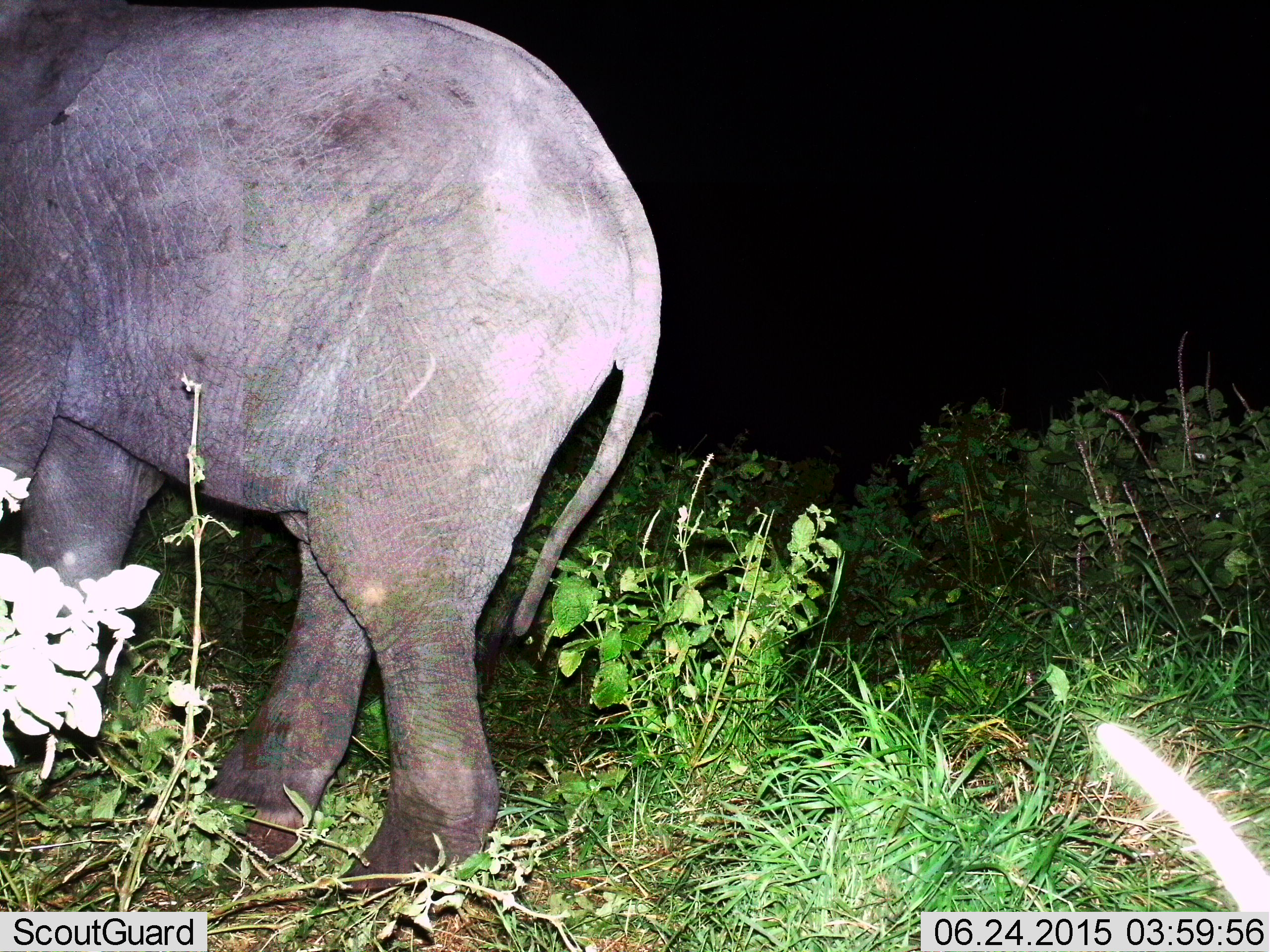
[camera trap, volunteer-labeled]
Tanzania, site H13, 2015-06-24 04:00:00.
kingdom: Animalia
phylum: Chordata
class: Mammalia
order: Proboscidea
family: Elephantidae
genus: Loxodonta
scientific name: Loxodonta africana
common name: african bush elephant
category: elephant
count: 1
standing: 56%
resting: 0%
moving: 33%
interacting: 0%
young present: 11%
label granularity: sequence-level